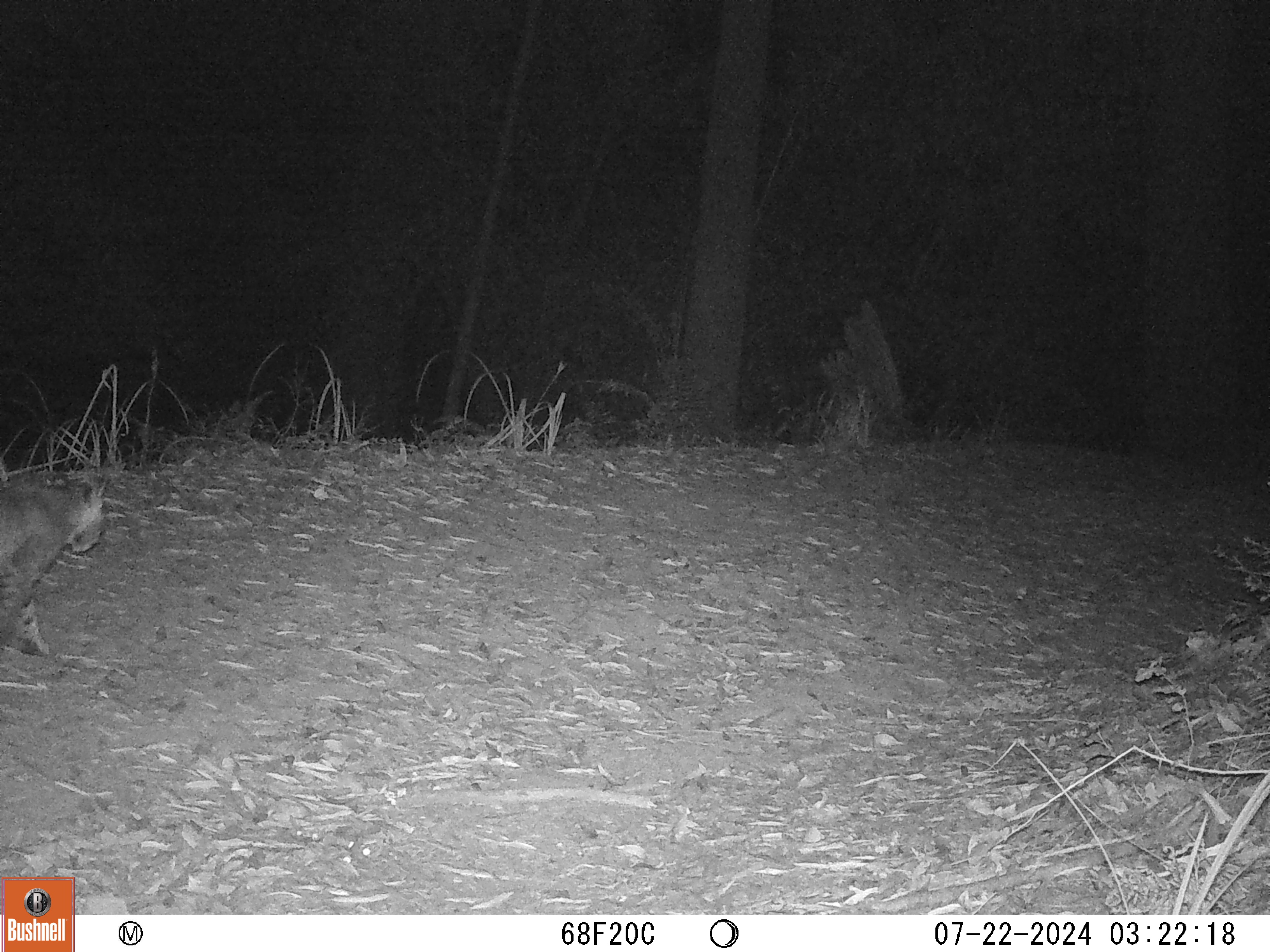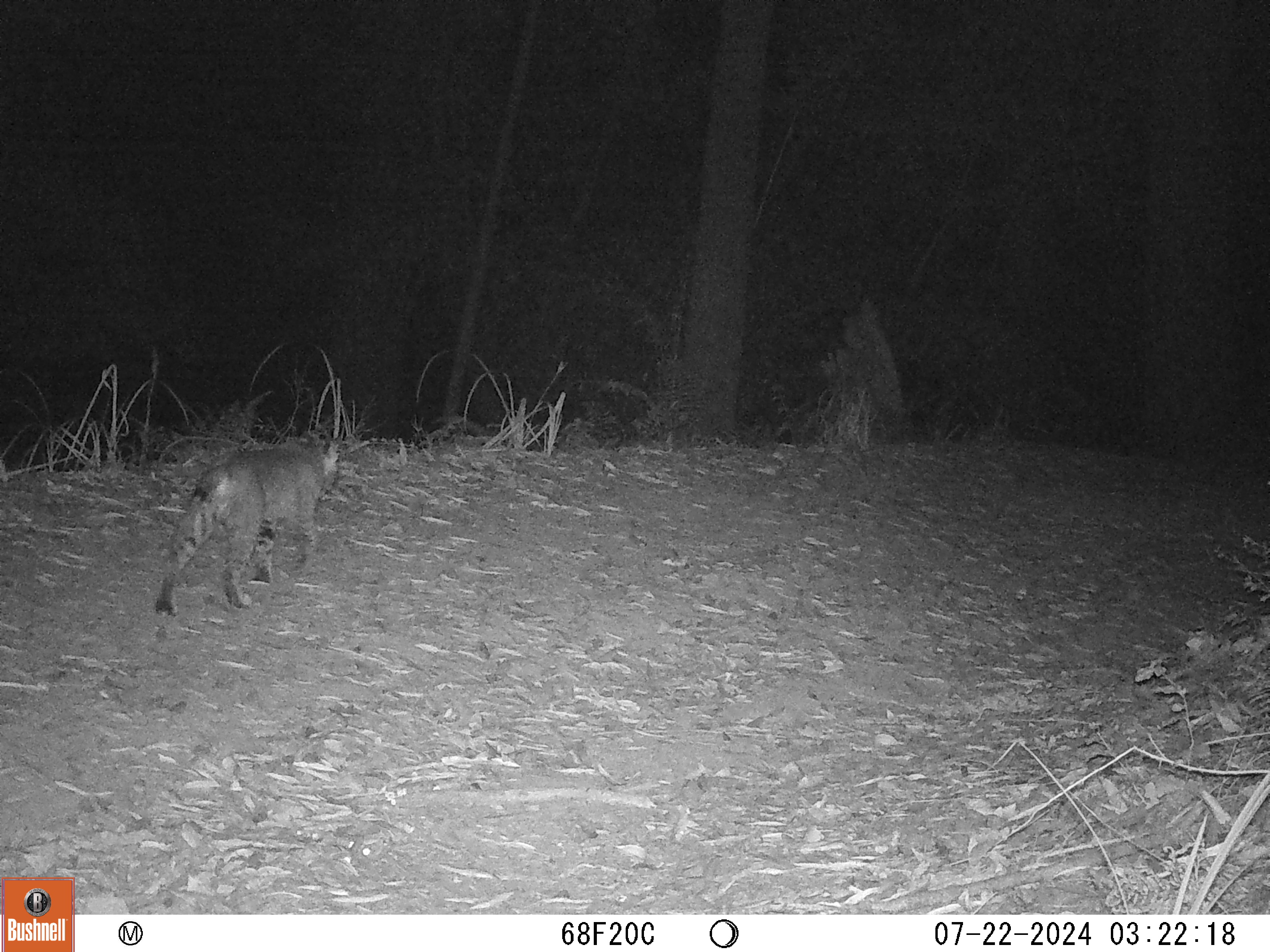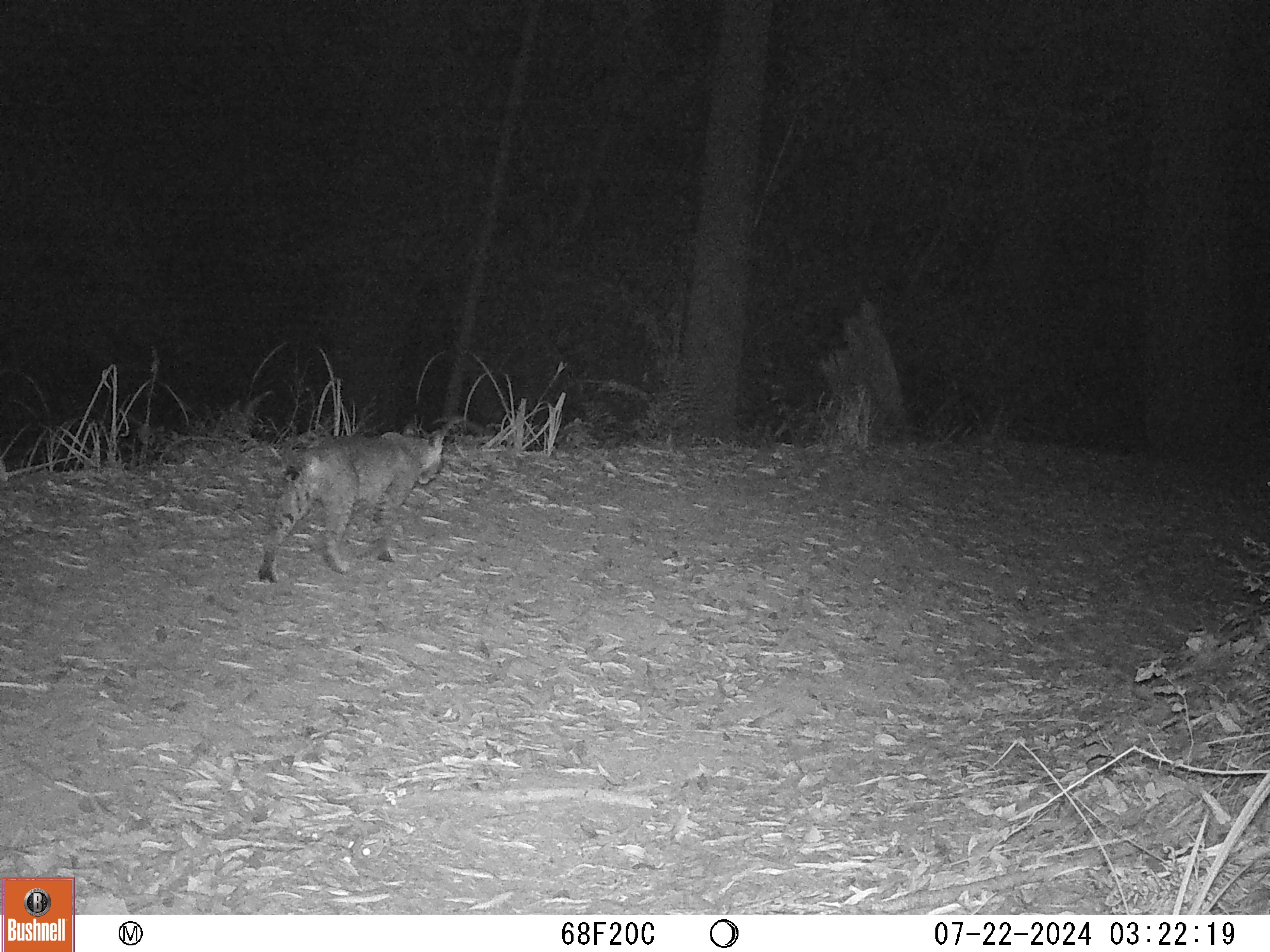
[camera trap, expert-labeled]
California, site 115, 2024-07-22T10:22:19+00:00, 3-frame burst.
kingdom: Animalia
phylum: Chordata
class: Mammalia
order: Carnivora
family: Felidae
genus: Lynx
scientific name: Lynx rufus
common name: bobcat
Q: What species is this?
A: Bobcat (Lynx rufus).